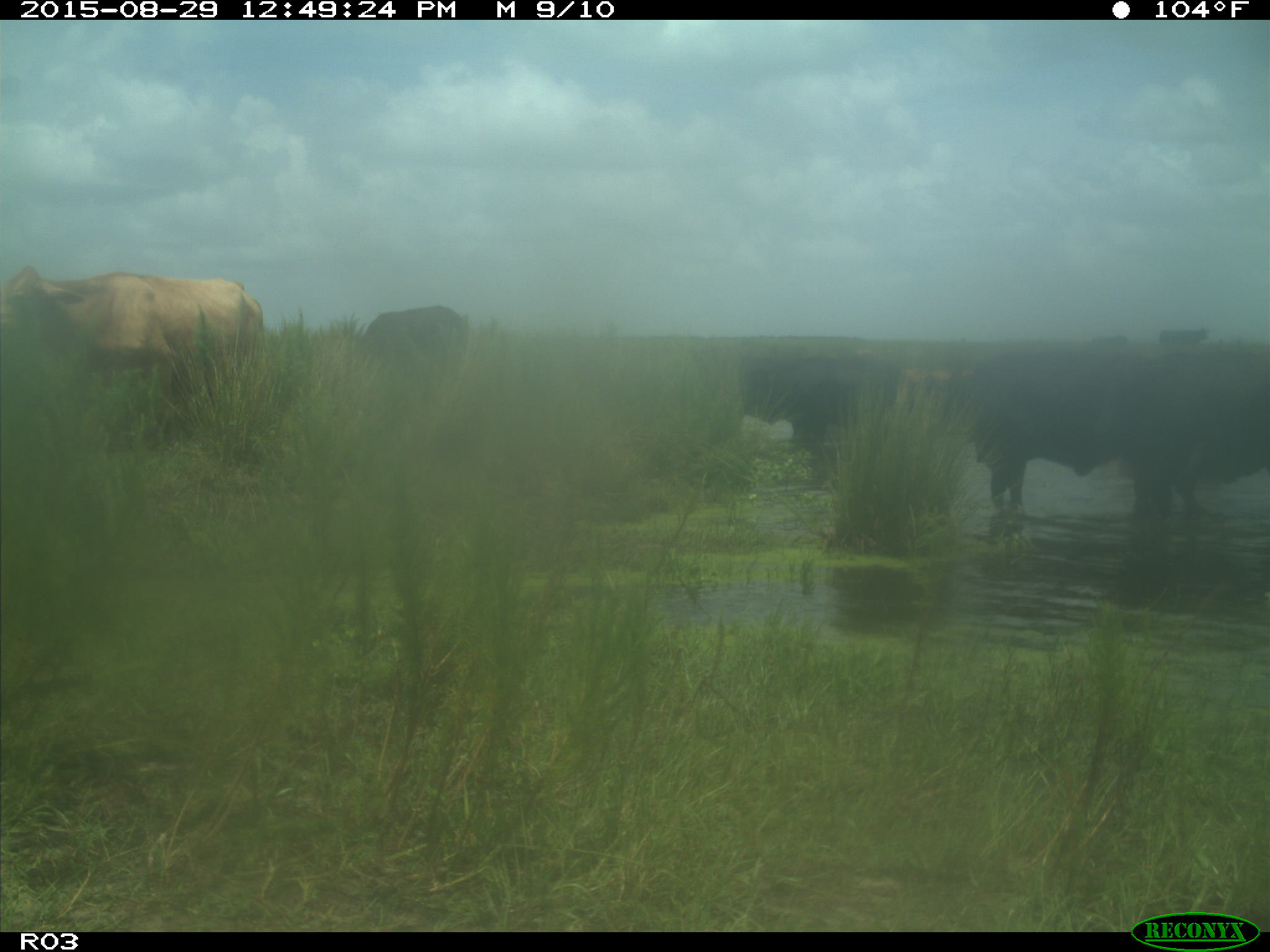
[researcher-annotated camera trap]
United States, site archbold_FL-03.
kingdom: Animalia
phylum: Chordata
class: Mammalia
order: Artiodactyla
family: Bovidae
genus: Bos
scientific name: Bos taurus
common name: domestic cow